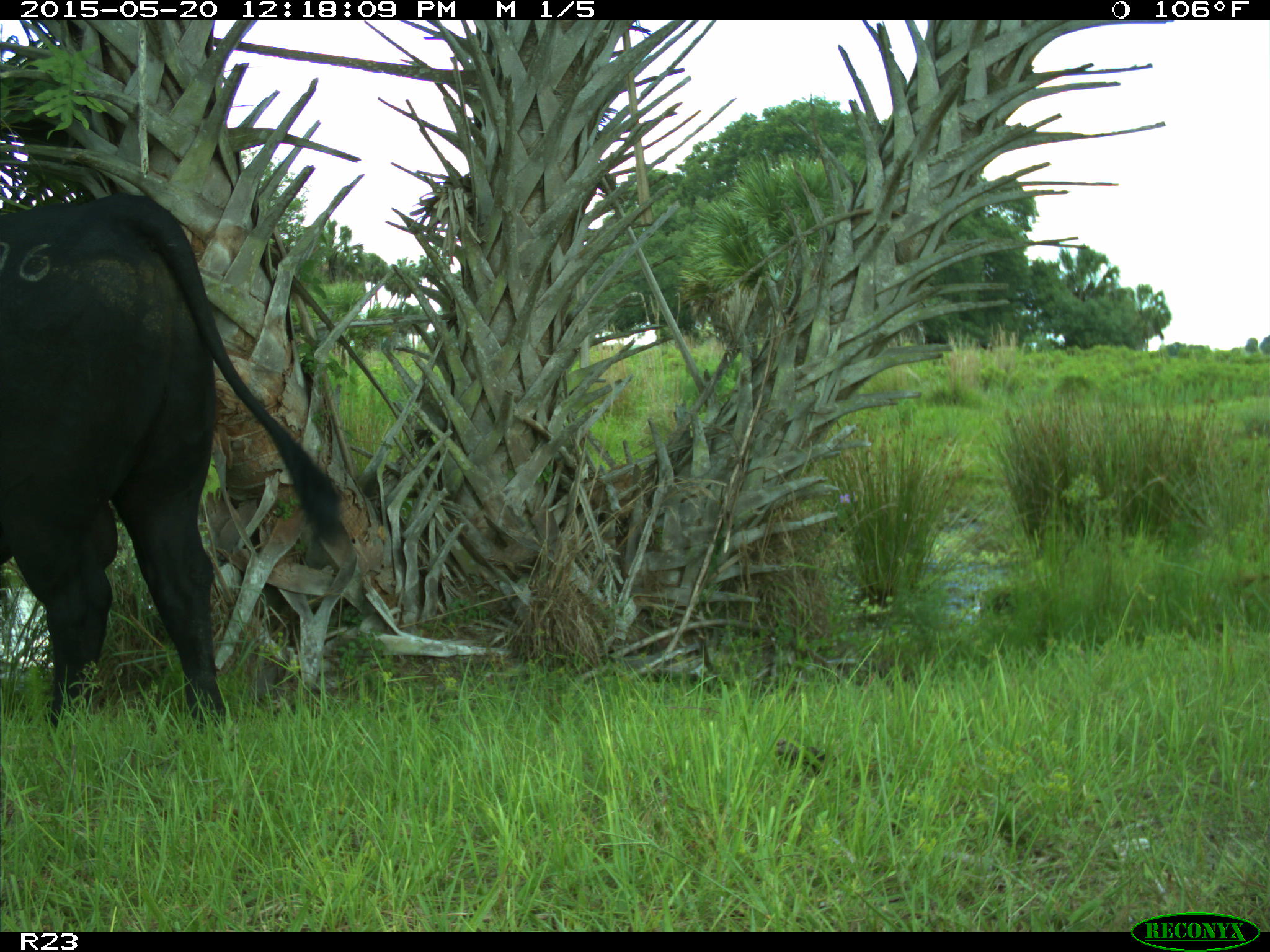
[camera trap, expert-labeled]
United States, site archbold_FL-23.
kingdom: Animalia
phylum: Chordata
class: Mammalia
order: Artiodactyla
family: Suidae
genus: Sus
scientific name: Sus scrofa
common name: wild boar